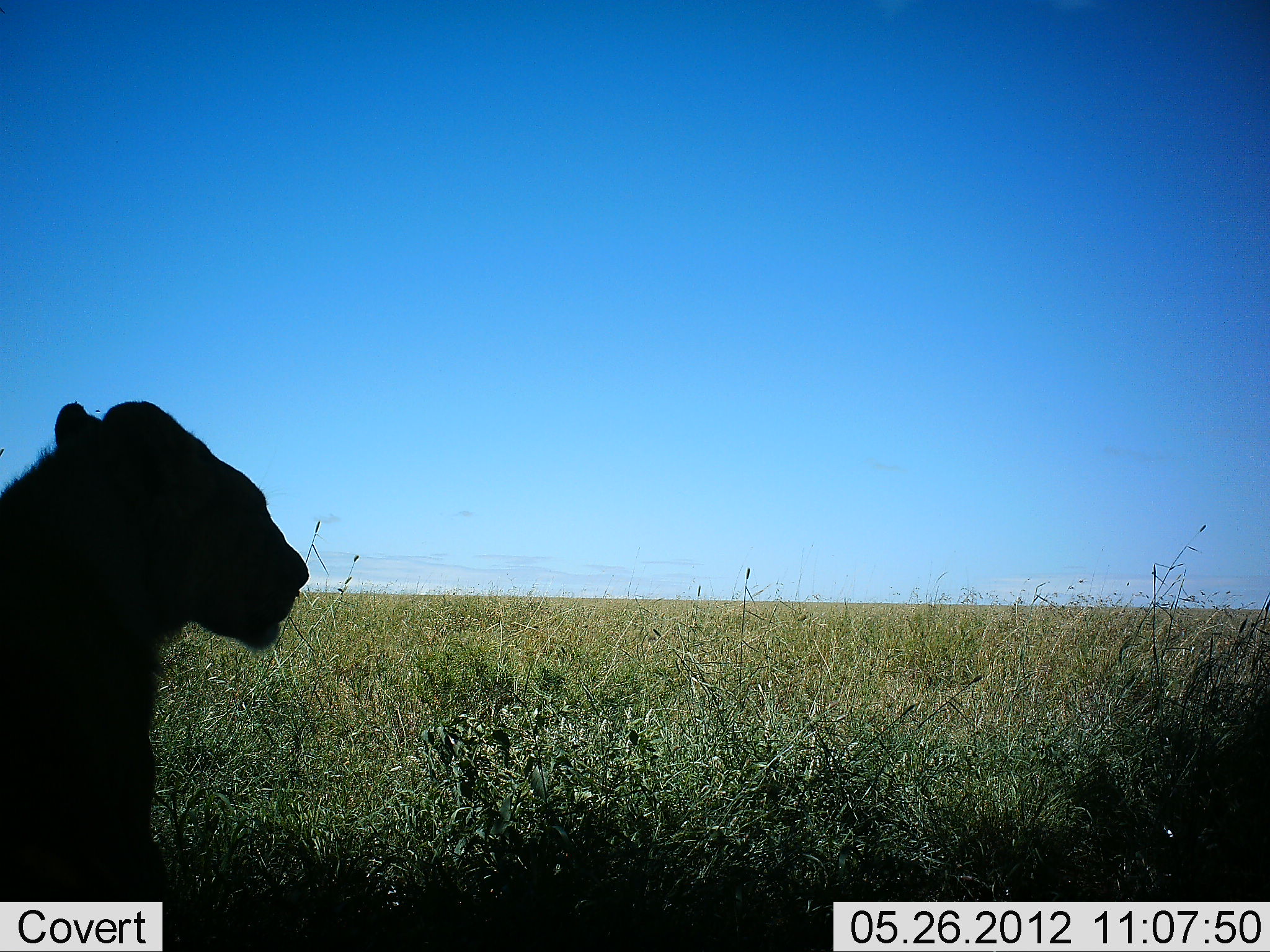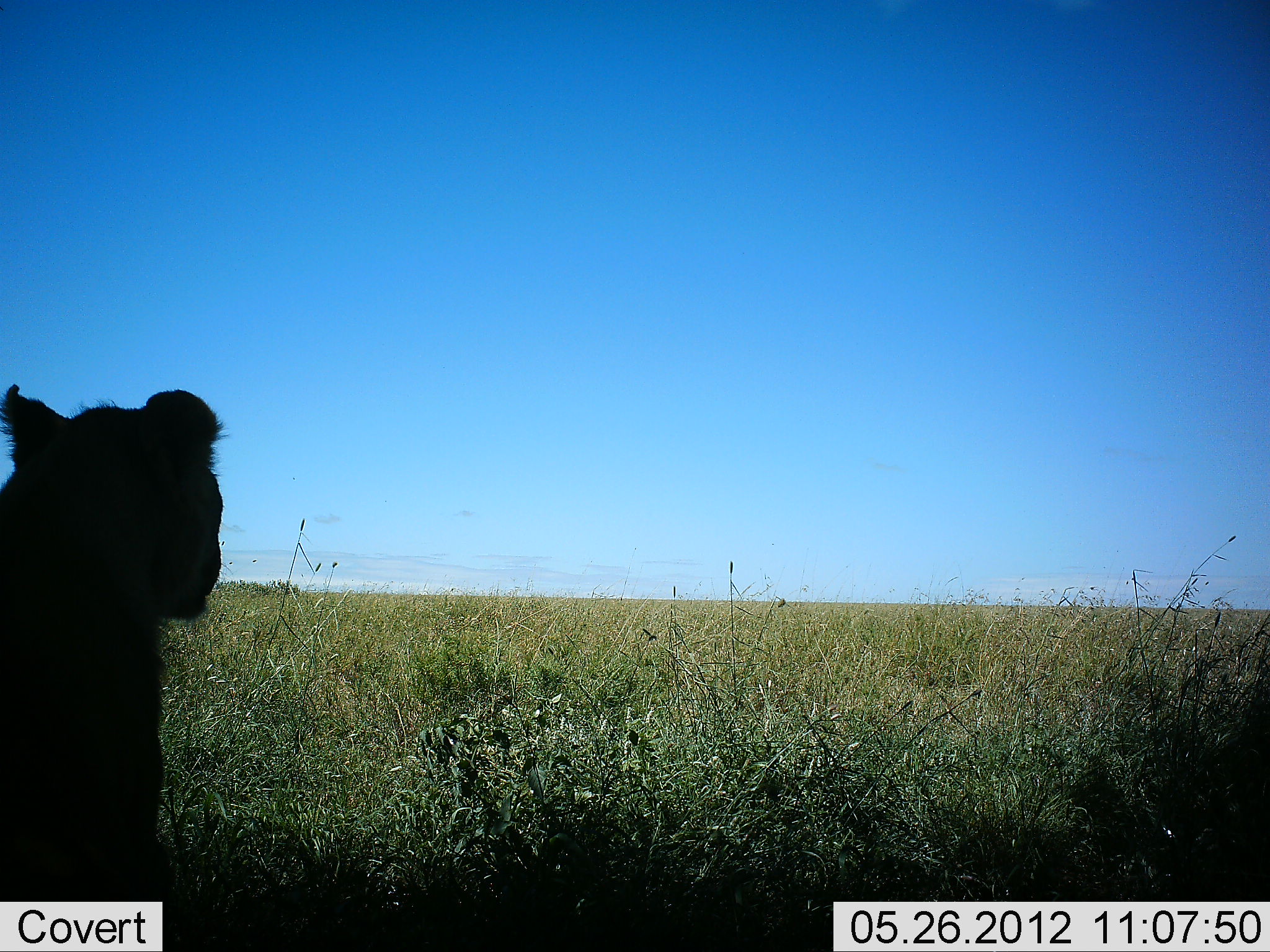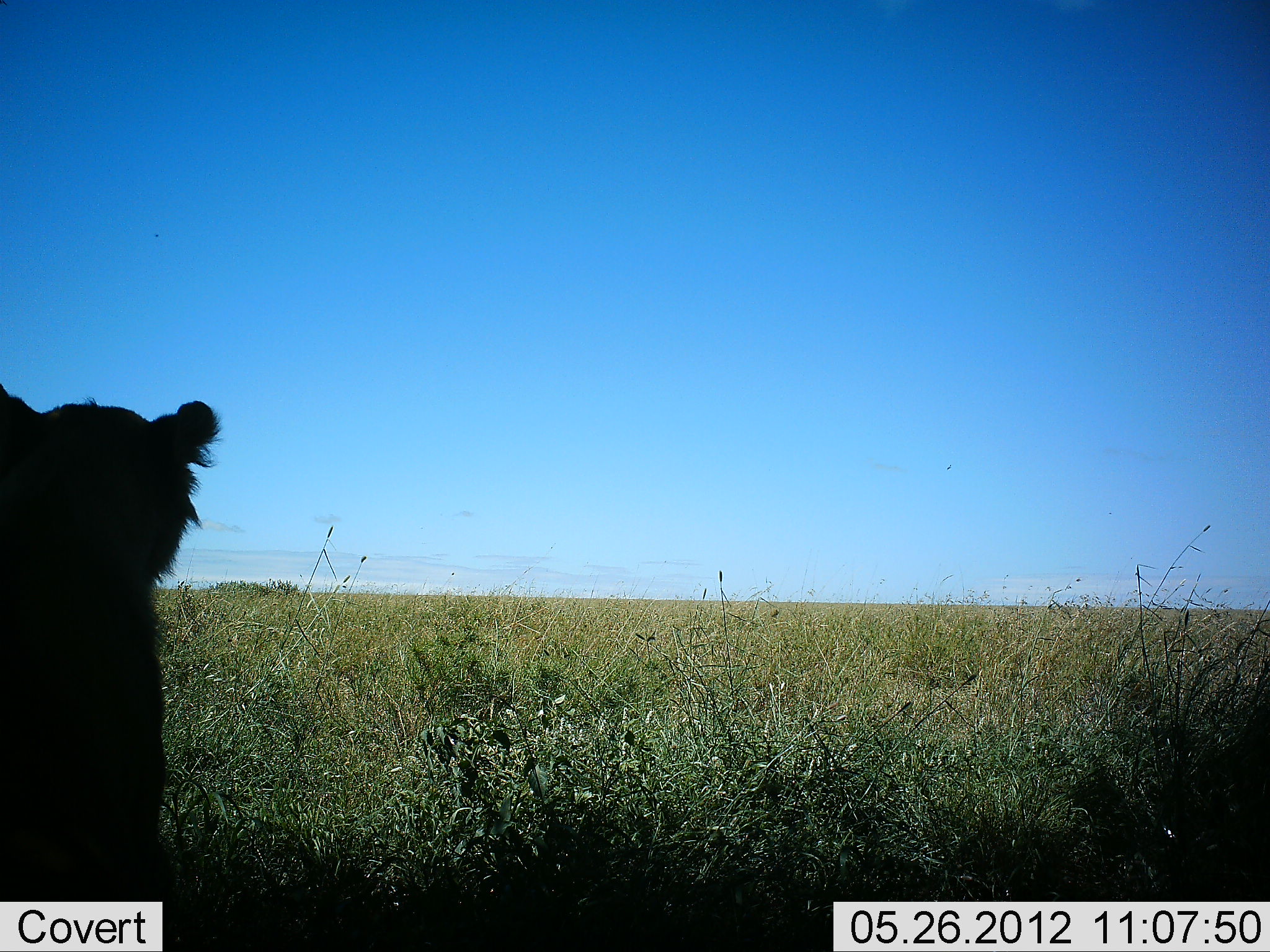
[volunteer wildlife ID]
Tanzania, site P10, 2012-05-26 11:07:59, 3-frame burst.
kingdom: Animalia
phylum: Chordata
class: Mammalia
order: Carnivora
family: Felidae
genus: Panthera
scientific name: Panthera leo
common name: lion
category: lionfemale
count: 1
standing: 30%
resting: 60%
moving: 10%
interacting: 0%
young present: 0%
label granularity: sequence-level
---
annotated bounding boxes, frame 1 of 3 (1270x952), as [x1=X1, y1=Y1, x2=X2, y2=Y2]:
animal: [x1=0, y1=401, x2=309, y2=902]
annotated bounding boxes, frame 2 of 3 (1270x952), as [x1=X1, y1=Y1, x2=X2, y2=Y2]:
animal: [x1=0, y1=384, x2=224, y2=952]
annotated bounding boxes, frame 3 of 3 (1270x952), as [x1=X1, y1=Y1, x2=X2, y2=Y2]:
animal: [x1=0, y1=381, x2=222, y2=952]